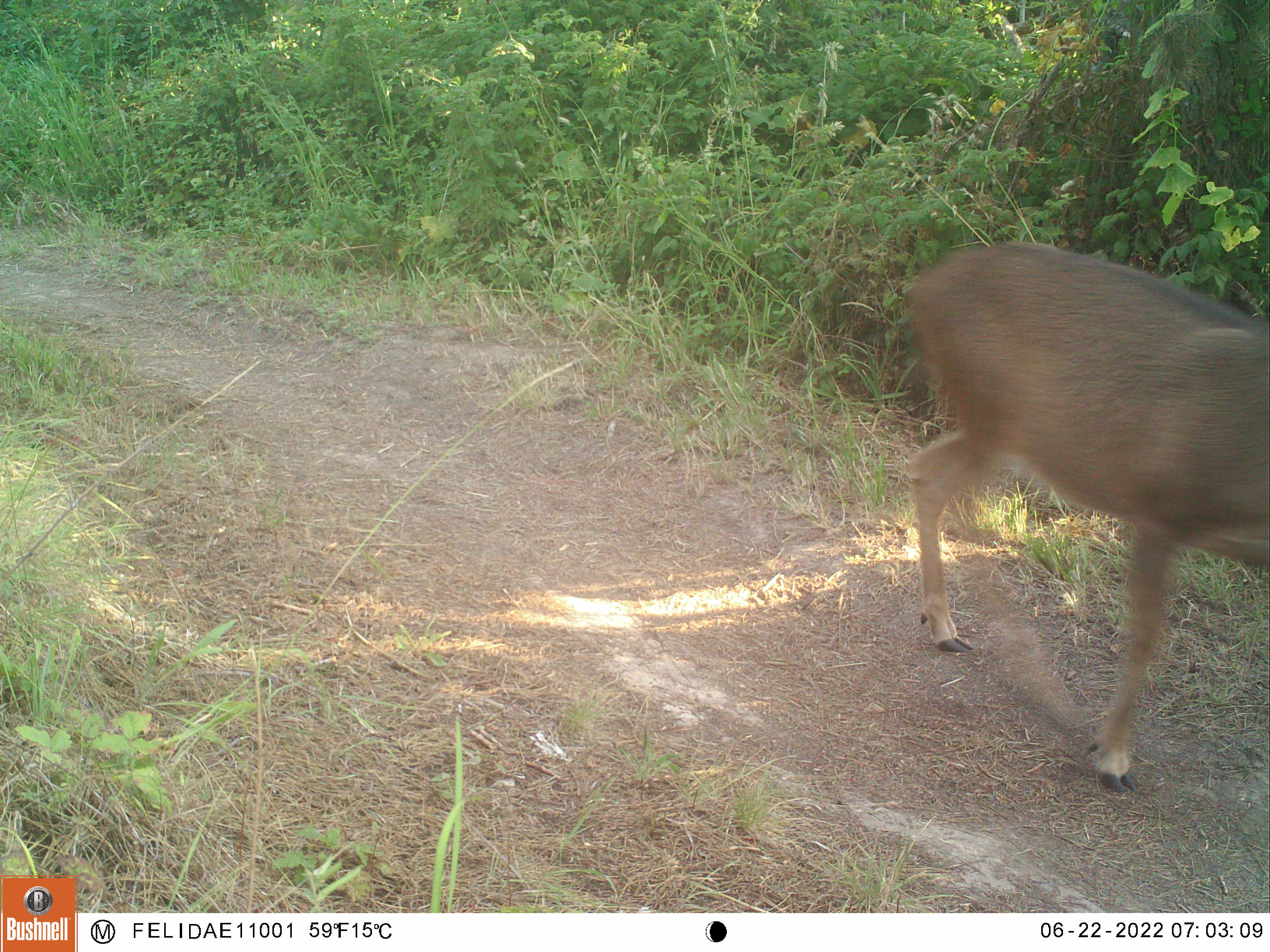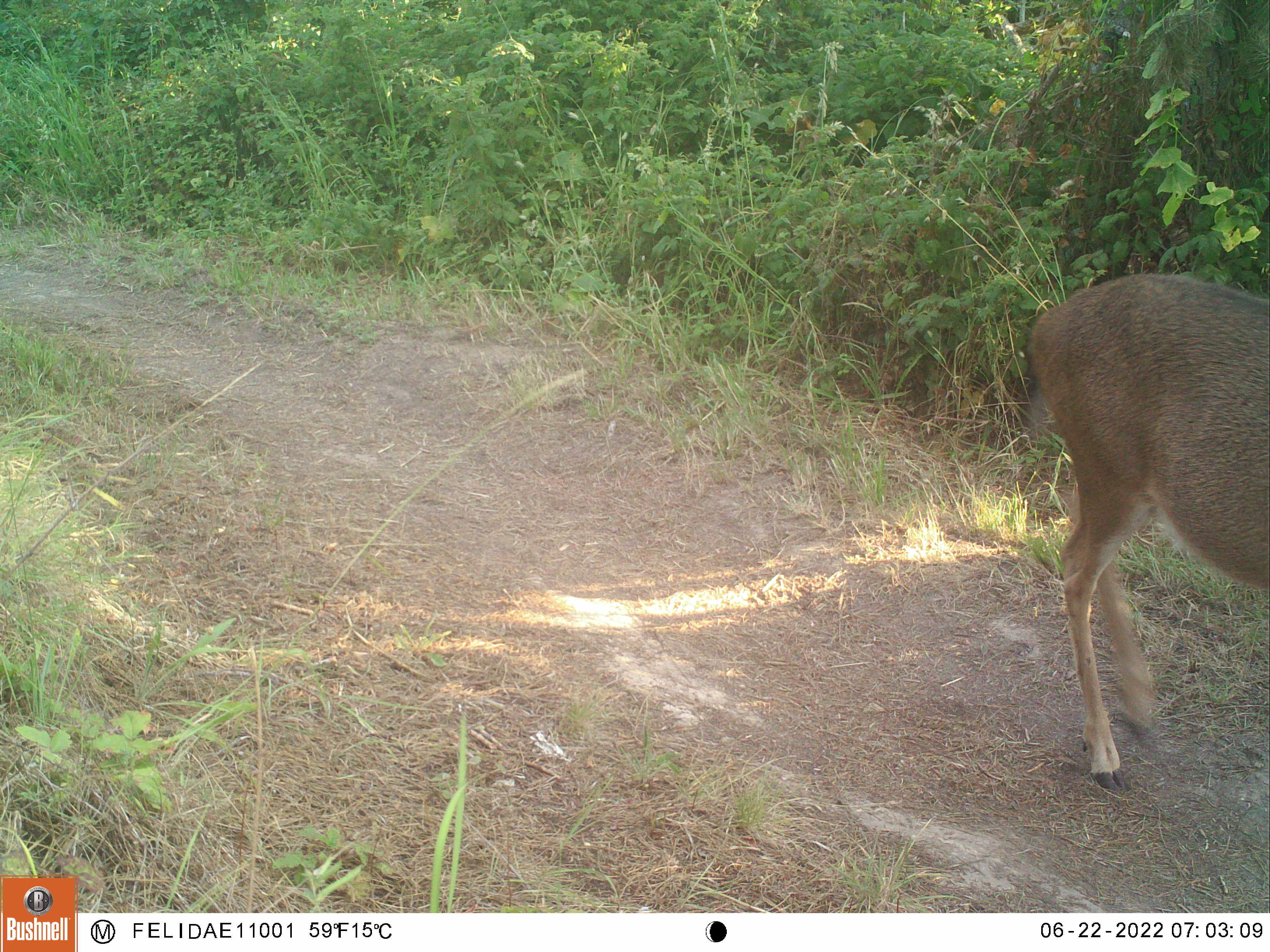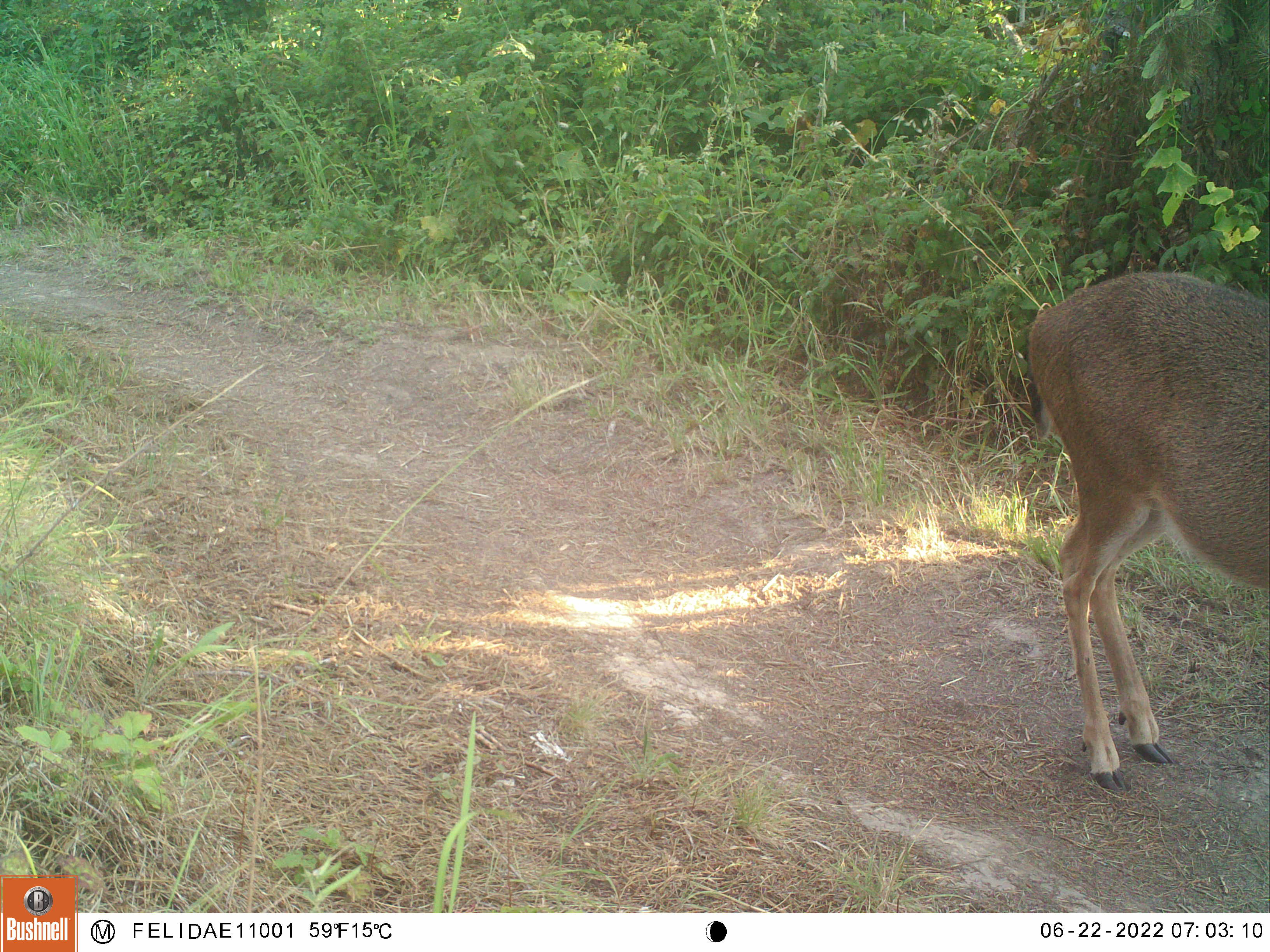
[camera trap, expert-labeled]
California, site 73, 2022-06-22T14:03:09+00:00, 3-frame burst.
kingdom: Animalia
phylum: Chordata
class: Mammalia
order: Artiodactyla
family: Cervidae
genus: Odocoileus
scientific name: Odocoileus hemionus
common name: mule deer